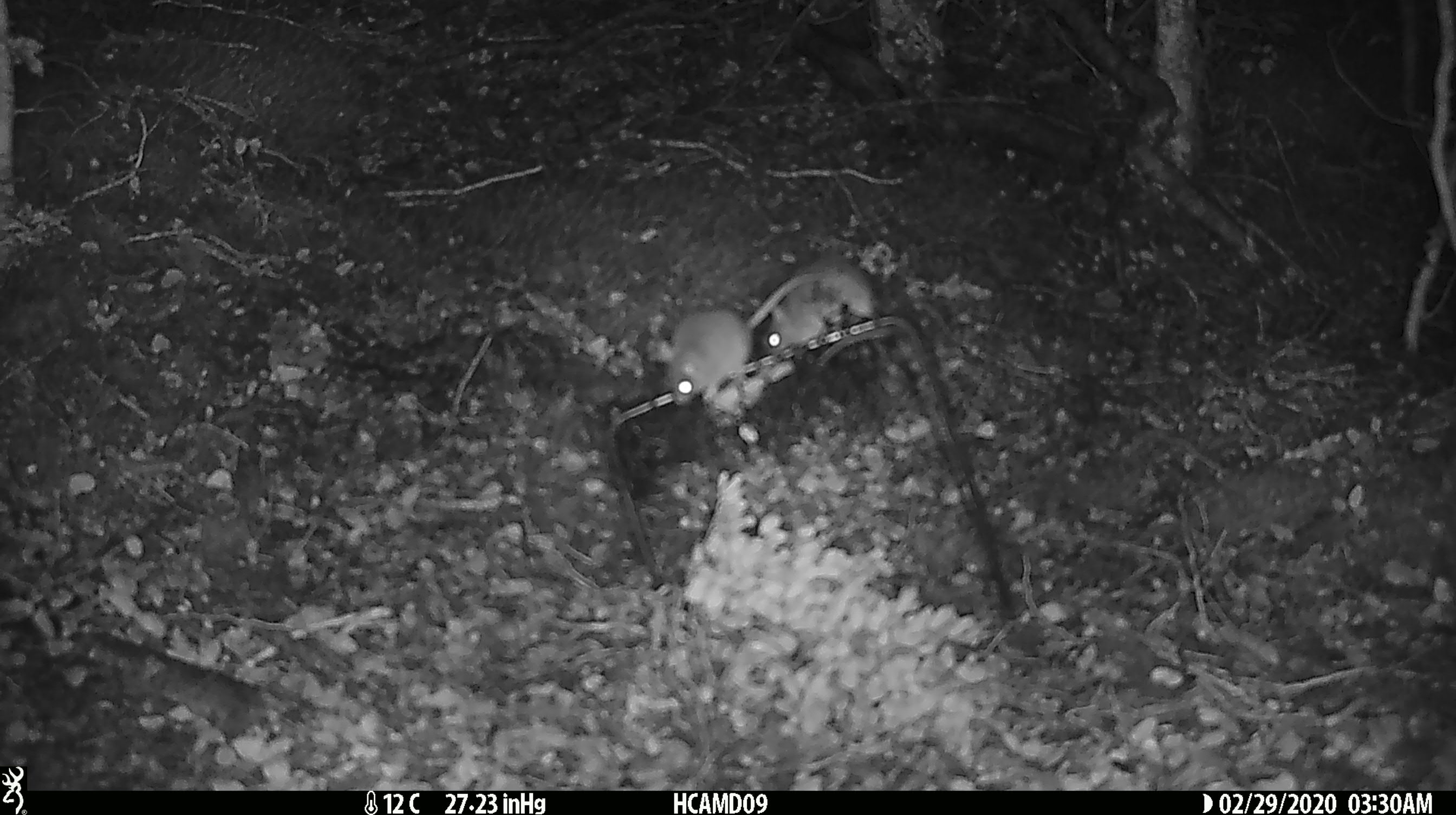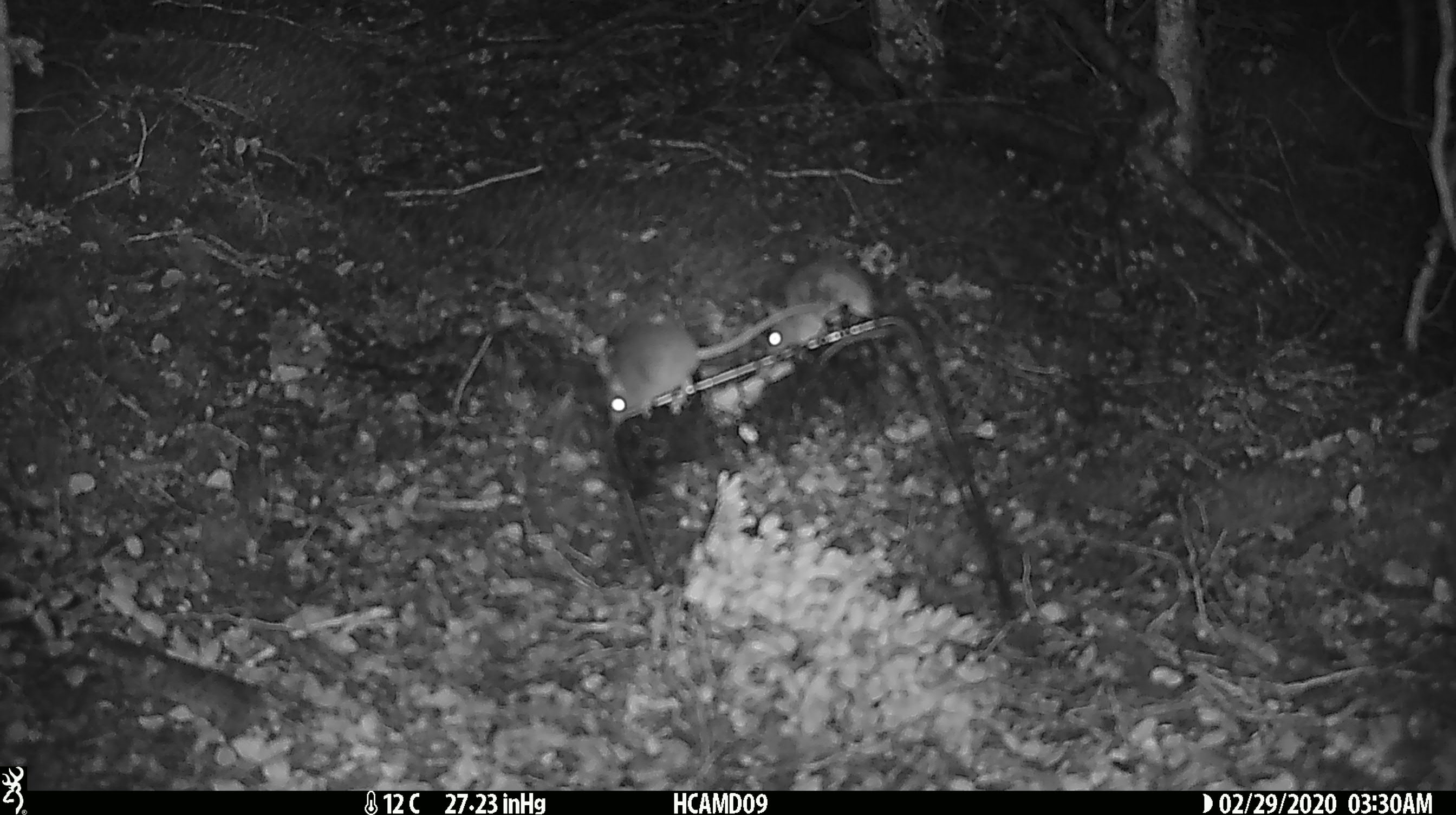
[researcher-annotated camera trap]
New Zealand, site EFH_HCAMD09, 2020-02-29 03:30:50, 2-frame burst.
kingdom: Animalia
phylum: Chordata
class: Mammalia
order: Rodentia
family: Muridae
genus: Mus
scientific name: Mus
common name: mouse